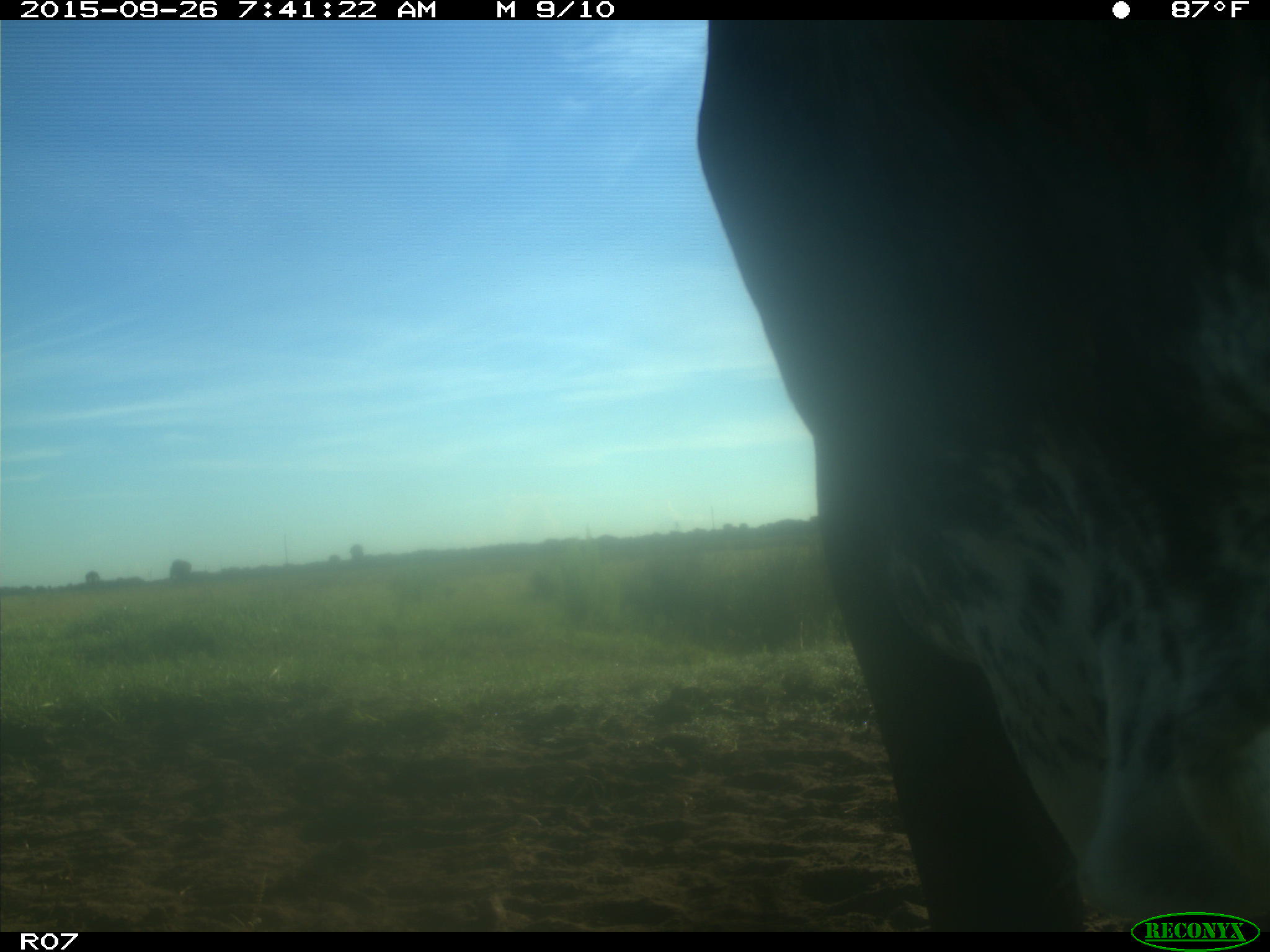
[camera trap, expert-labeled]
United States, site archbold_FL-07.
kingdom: Animalia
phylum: Chordata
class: Mammalia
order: Artiodactyla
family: Bovidae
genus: Bos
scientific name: Bos taurus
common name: domestic cow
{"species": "Bos taurus (domestic cow)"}